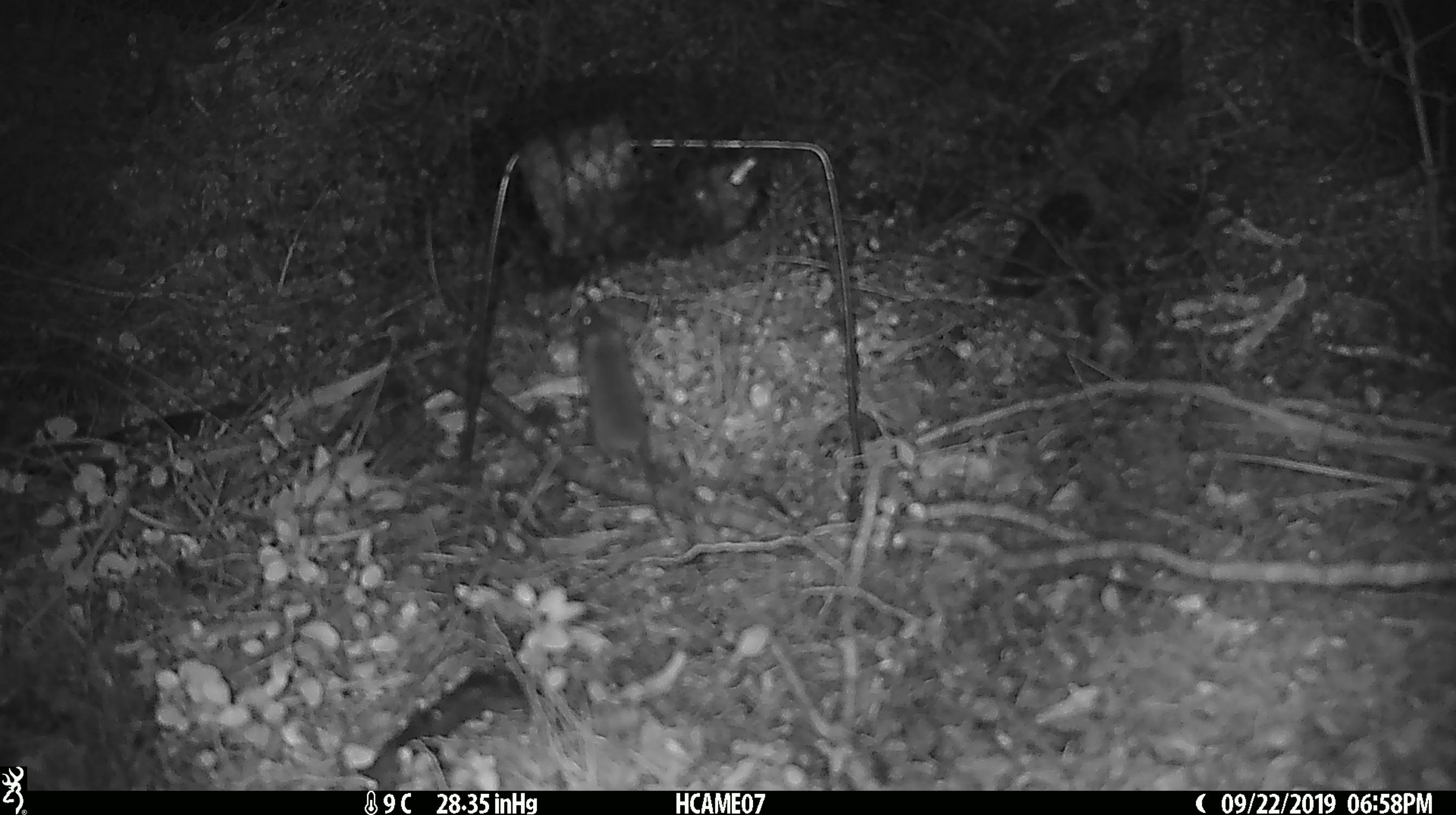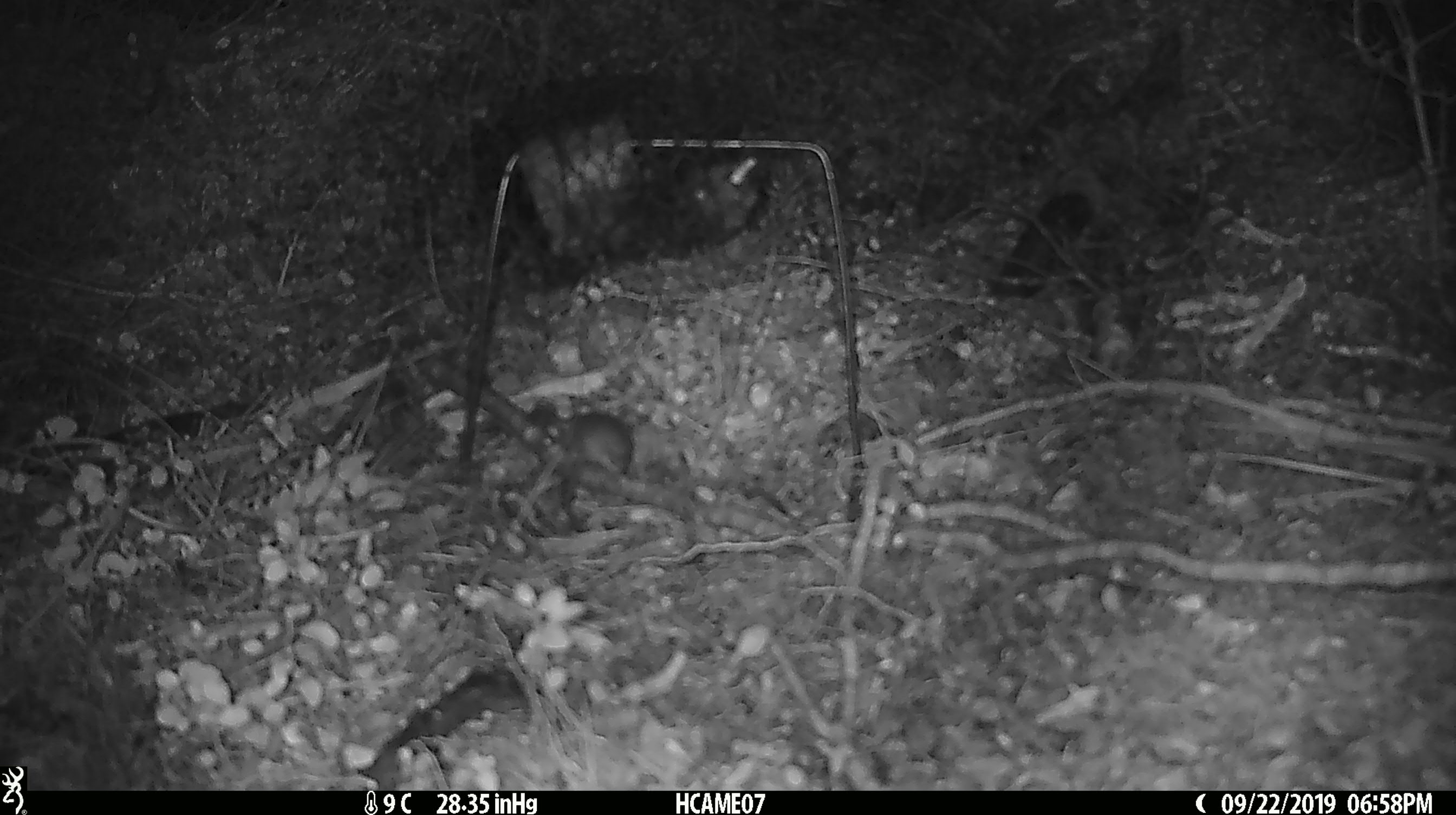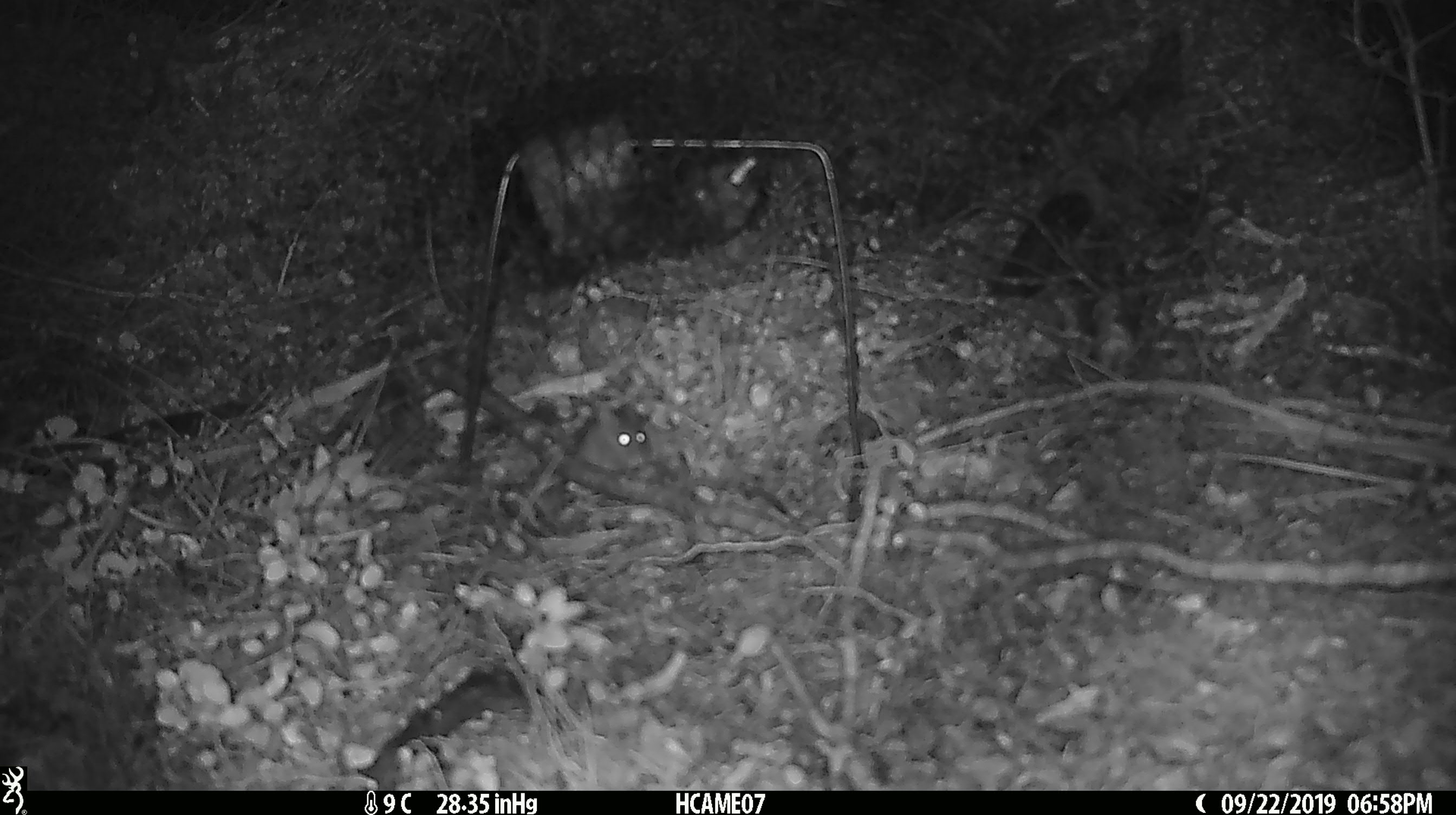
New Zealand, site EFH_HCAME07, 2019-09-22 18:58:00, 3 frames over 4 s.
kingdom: Animalia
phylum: Chordata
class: Mammalia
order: Rodentia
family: Muridae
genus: Mus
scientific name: Mus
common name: mouse